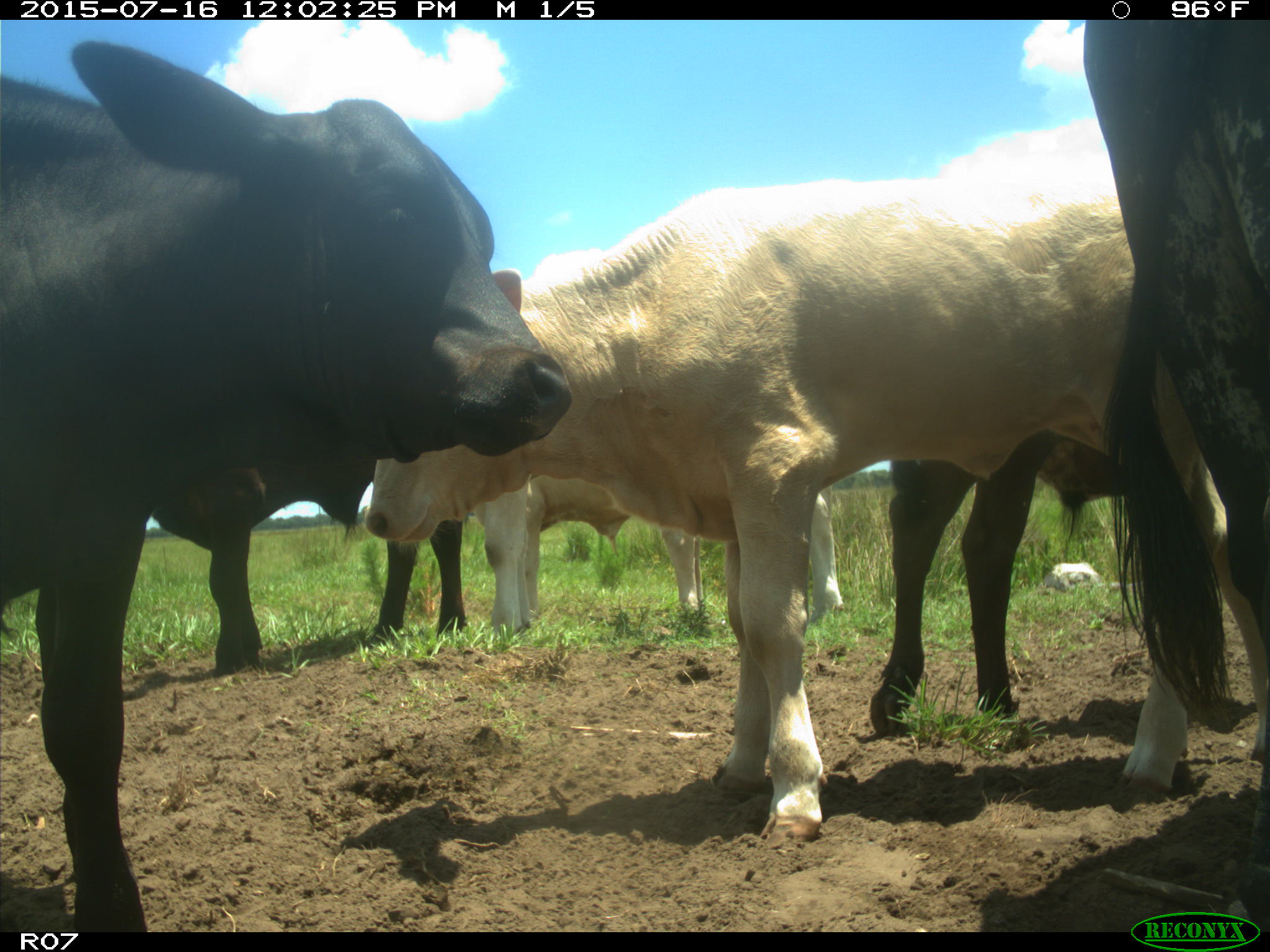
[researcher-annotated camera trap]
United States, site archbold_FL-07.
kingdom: Animalia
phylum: Chordata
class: Mammalia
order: Artiodactyla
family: Bovidae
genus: Bos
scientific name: Bos taurus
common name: domestic cow